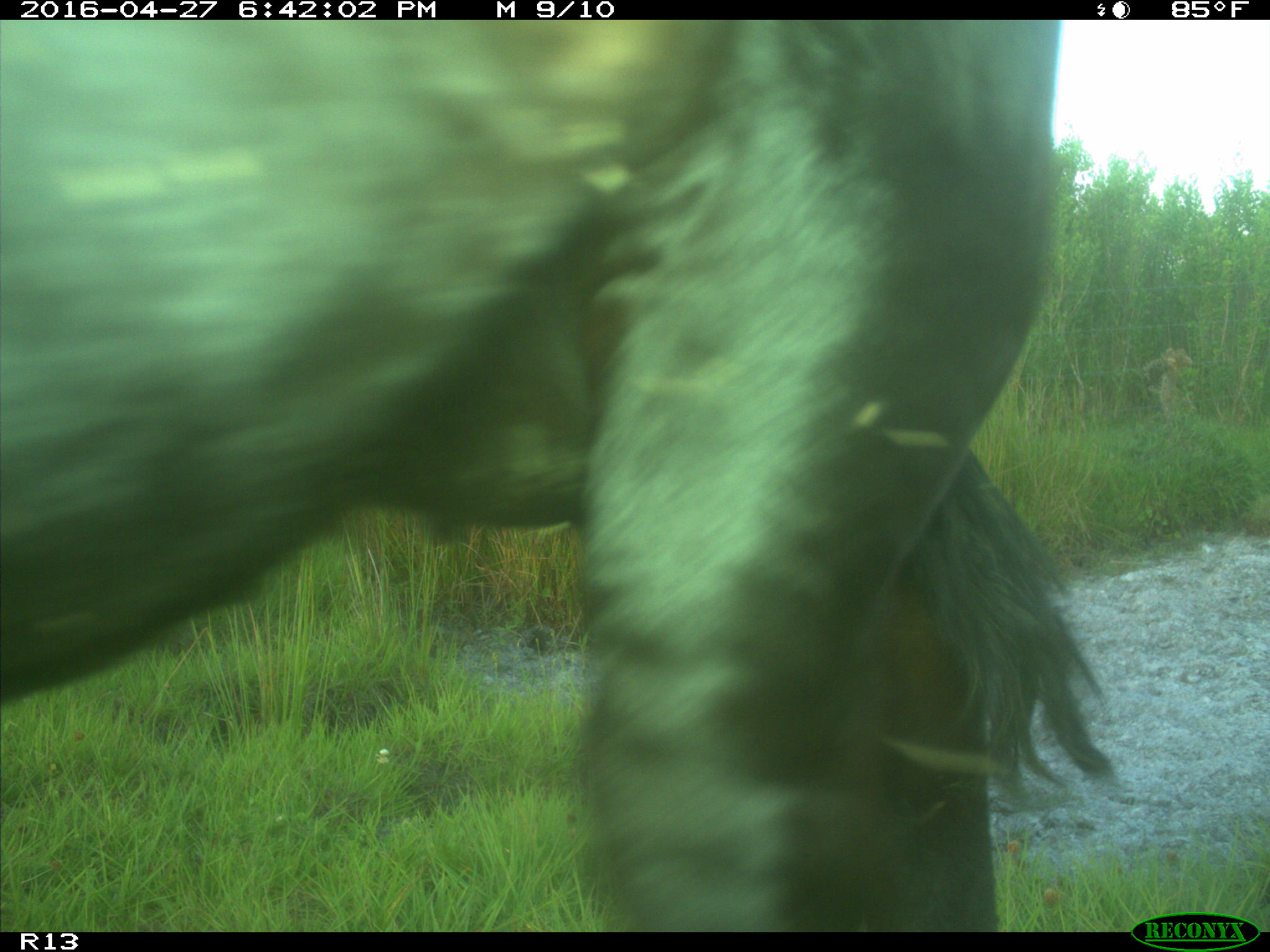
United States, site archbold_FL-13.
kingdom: Animalia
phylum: Chordata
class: Mammalia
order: Artiodactyla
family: Bovidae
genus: Bos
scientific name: Bos taurus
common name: domestic cow